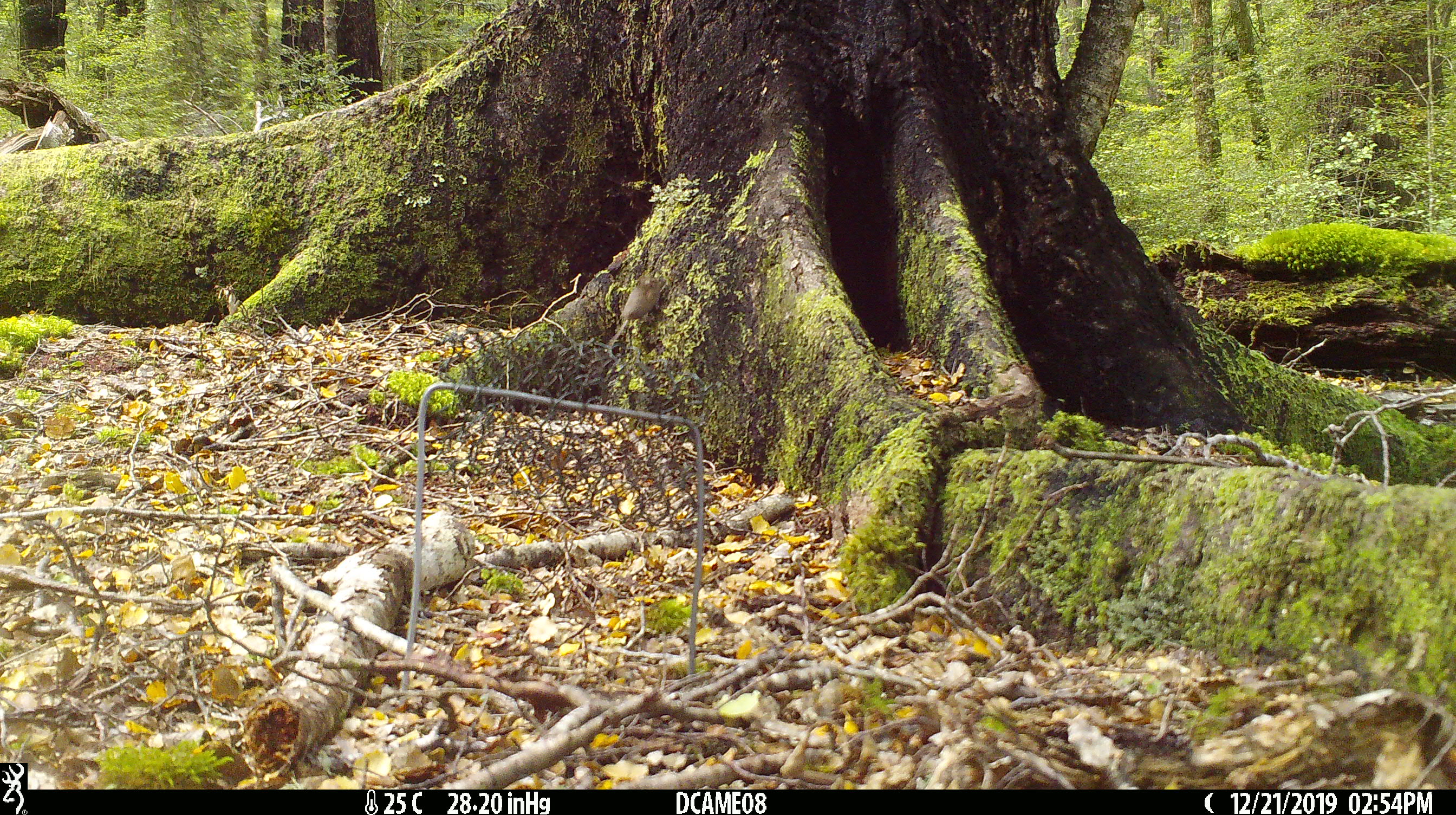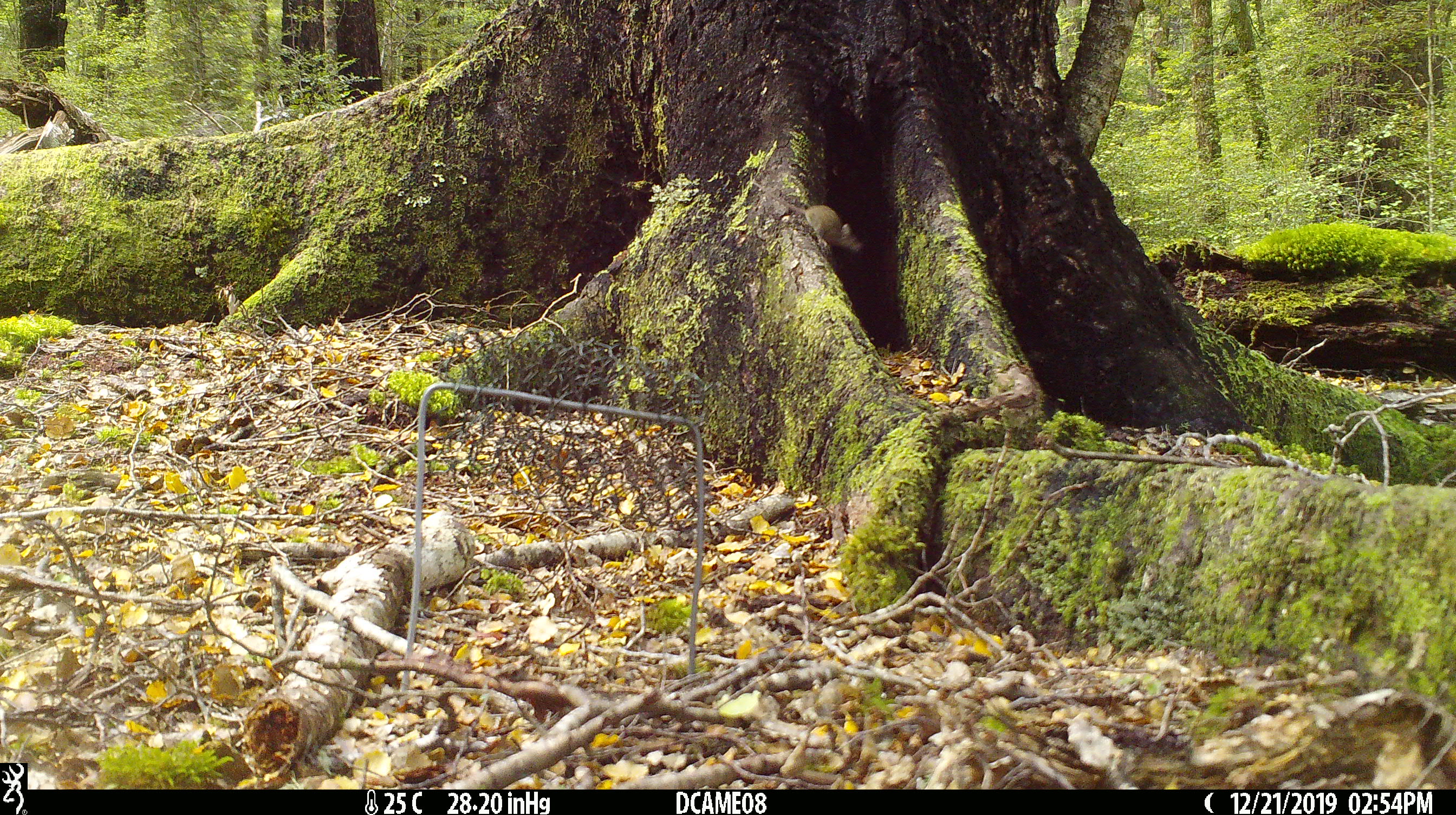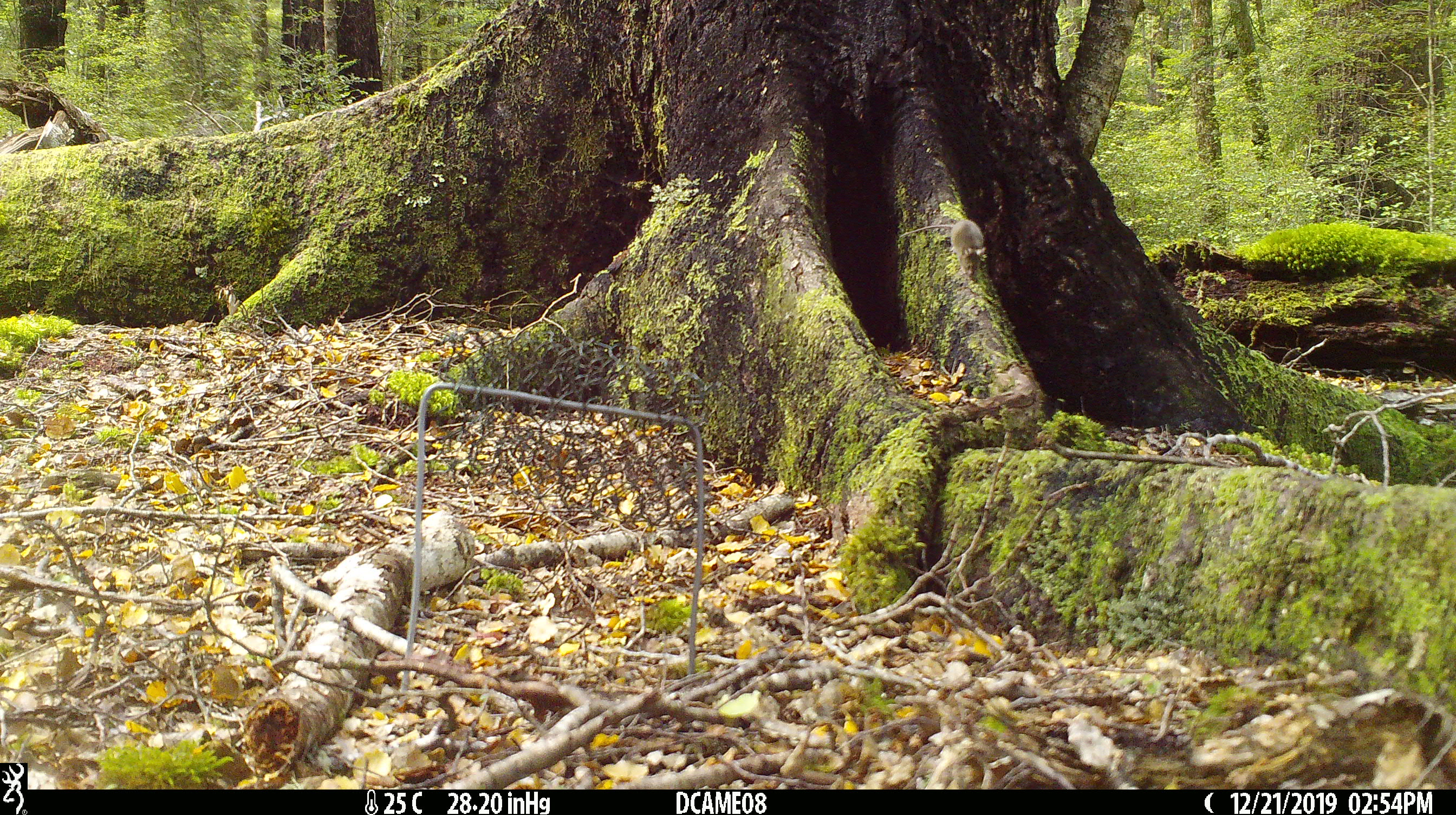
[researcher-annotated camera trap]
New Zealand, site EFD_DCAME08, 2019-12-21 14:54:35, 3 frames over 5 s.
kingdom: Animalia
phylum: Chordata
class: Mammalia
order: Rodentia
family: Muridae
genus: Mus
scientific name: Mus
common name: mouse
Mouse (Mus).